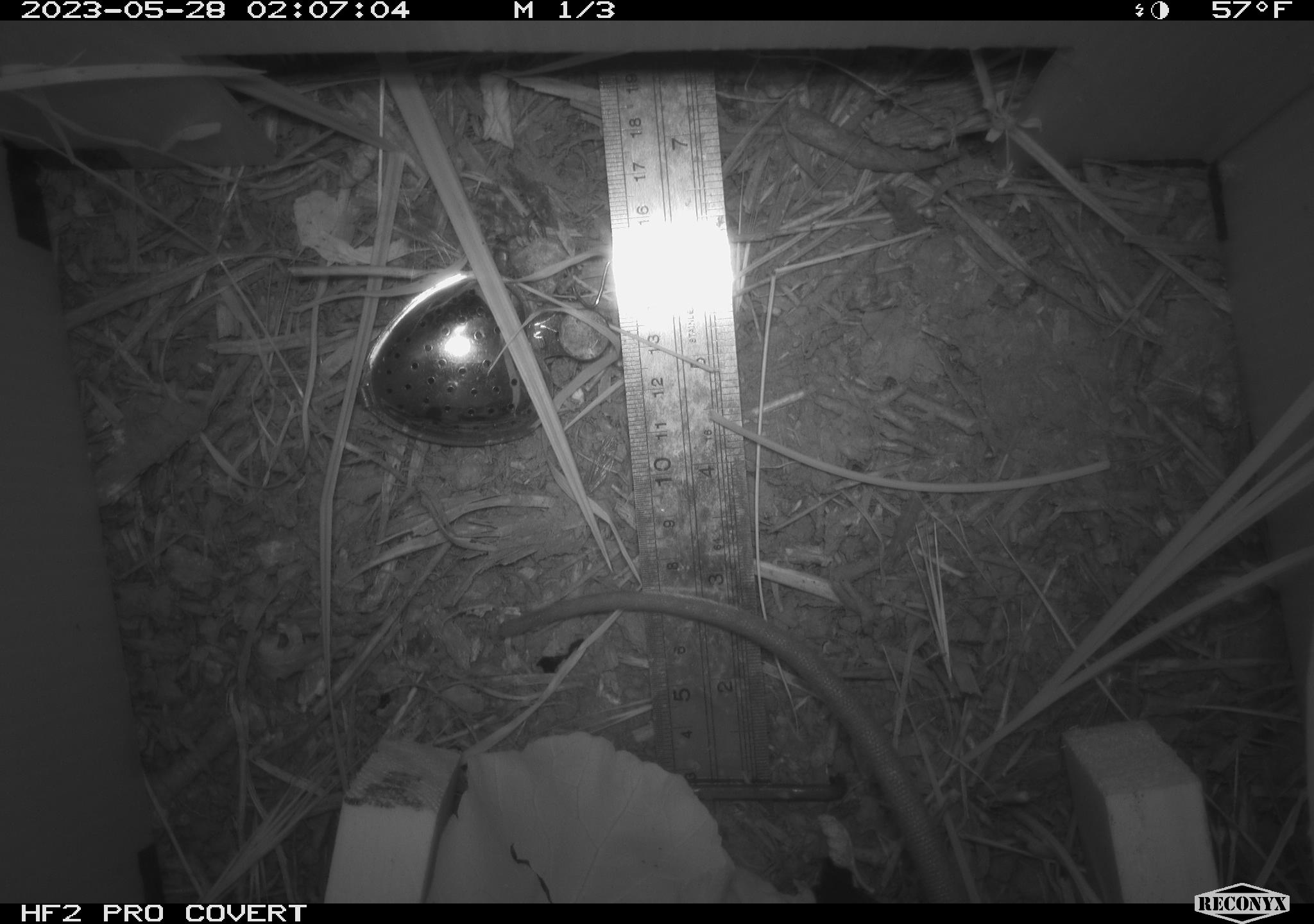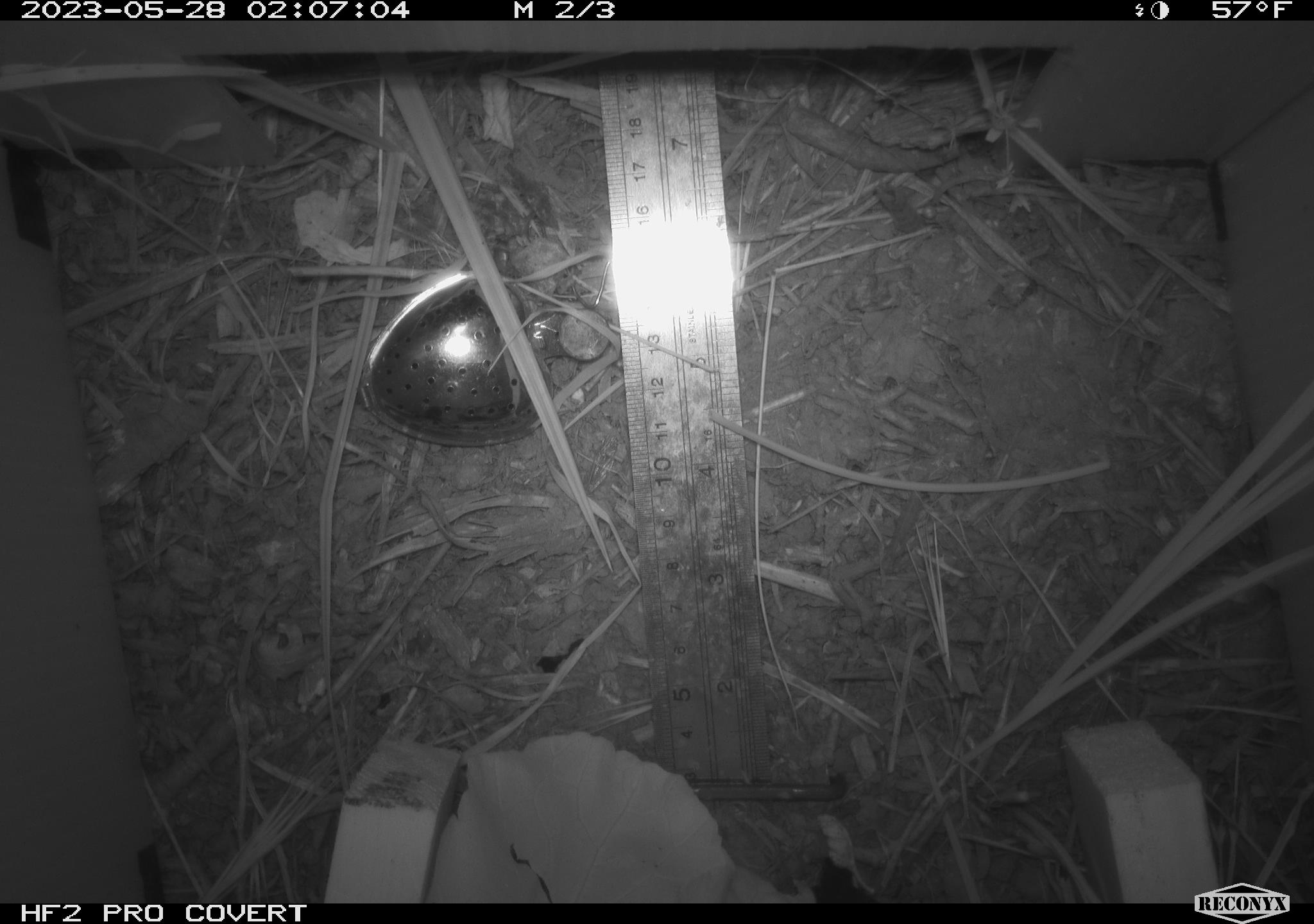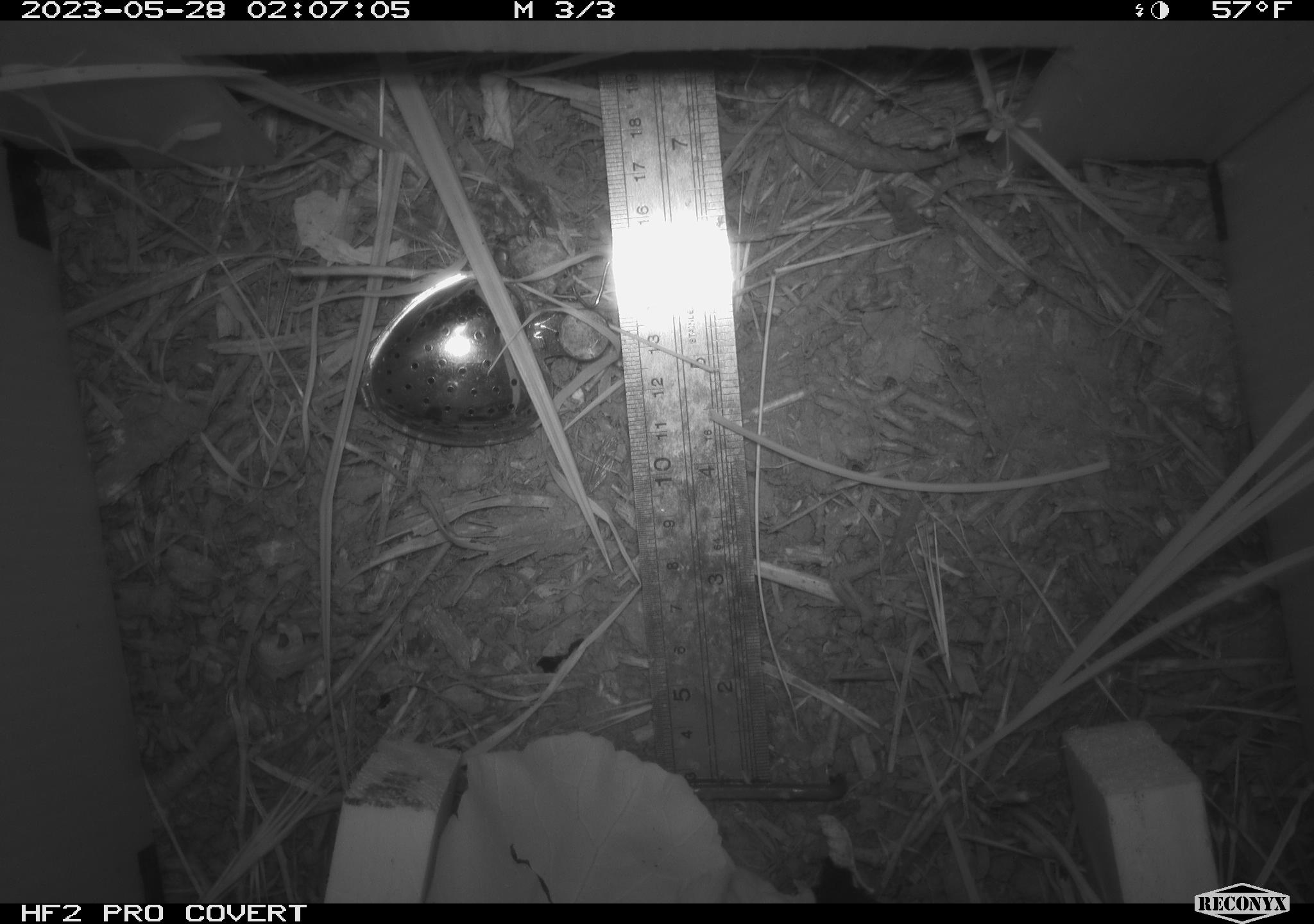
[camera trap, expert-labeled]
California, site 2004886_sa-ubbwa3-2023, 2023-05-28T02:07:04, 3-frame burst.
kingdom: Animalia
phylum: Chordata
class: Mammalia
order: Rodentia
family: Muridae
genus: Rattus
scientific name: Rattus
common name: rat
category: rattus species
Rattus species (rat) (Rattus).